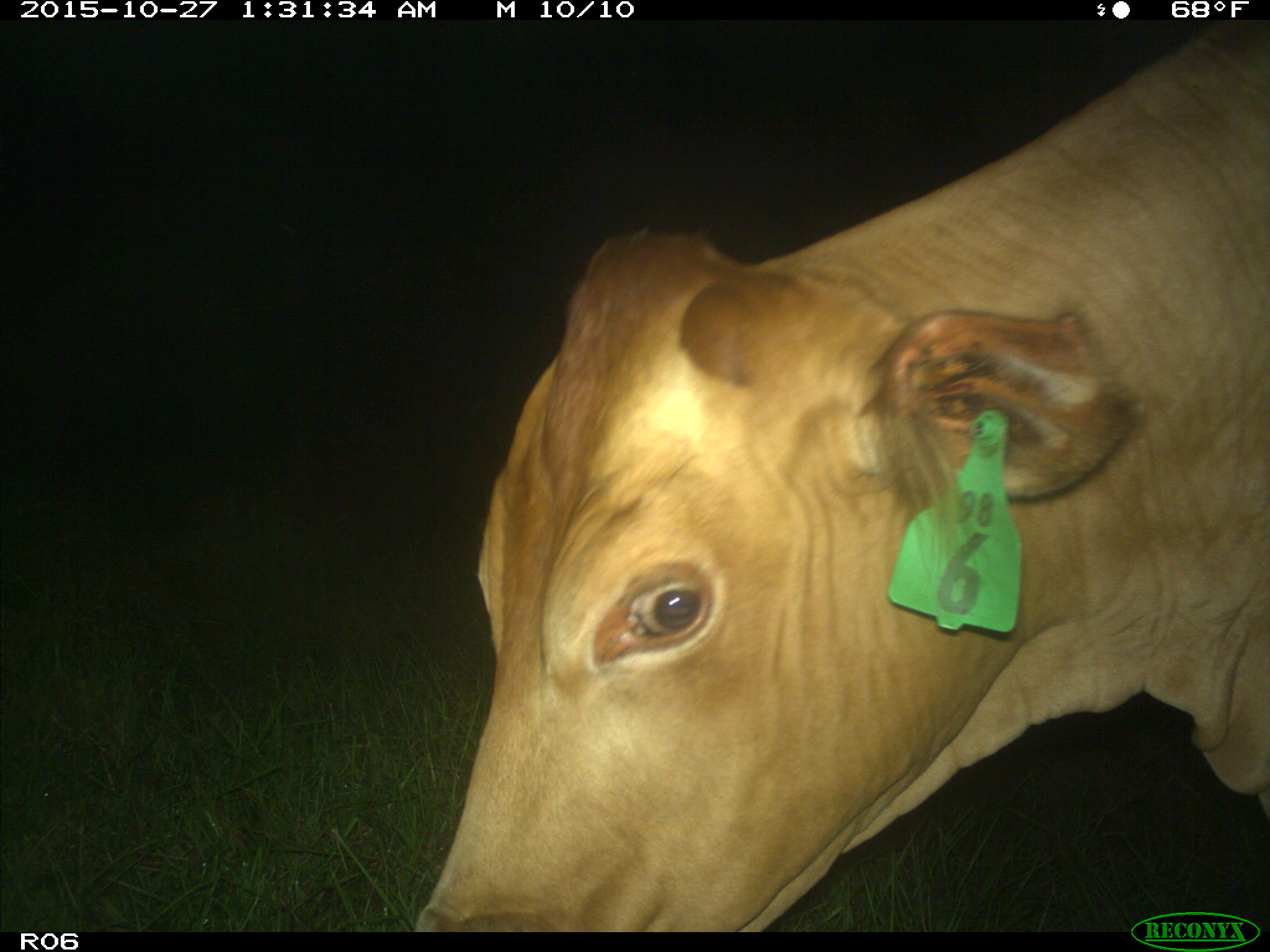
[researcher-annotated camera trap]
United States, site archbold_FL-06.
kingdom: Animalia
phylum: Chordata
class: Mammalia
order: Artiodactyla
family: Bovidae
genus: Bos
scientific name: Bos taurus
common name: domestic cow